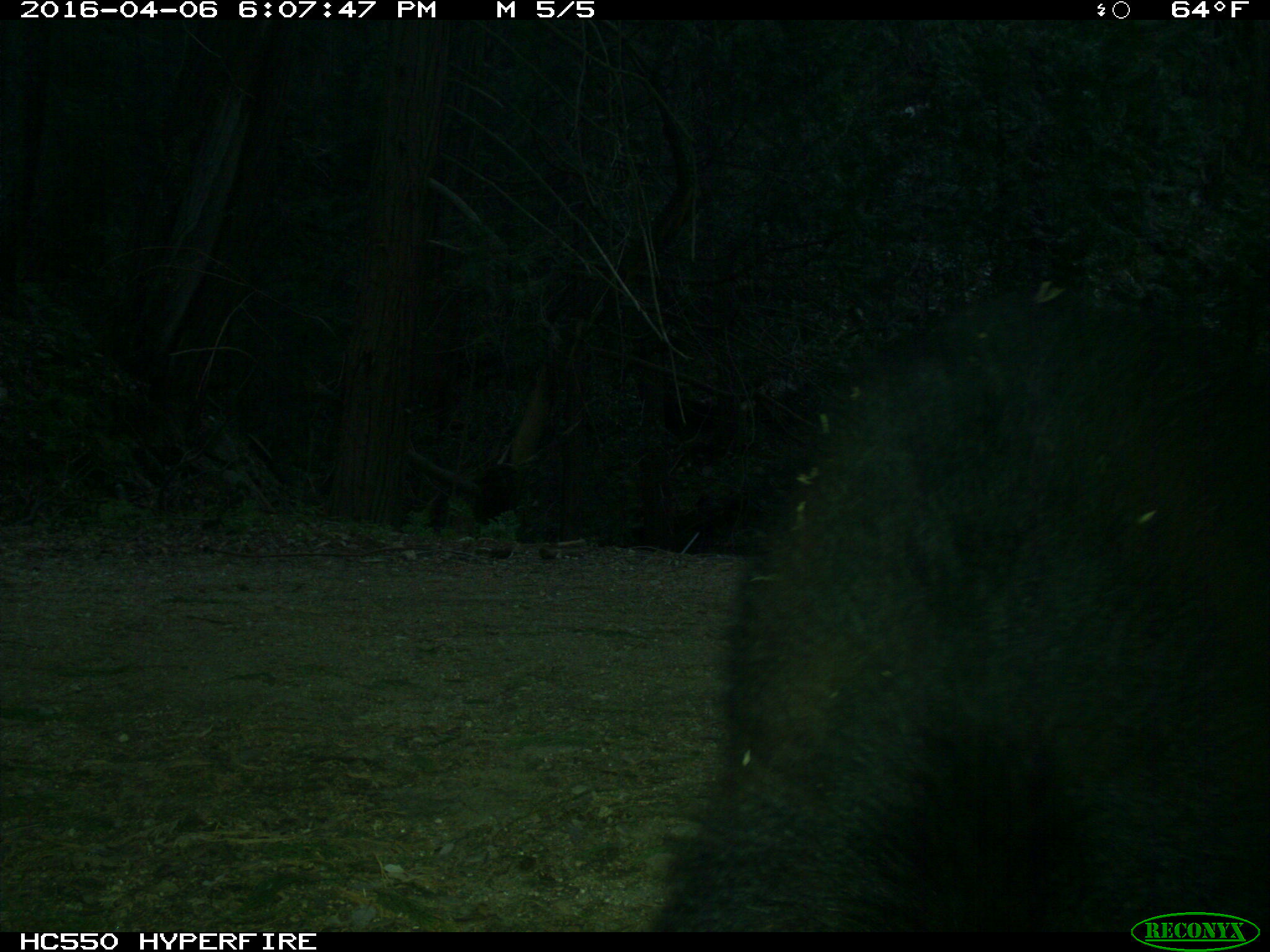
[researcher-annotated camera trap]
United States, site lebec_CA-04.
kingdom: Animalia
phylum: Chordata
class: Mammalia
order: Carnivora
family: Ursidae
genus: Ursus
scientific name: Ursus americanus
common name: american black bear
Ursus americanus (american black bear).